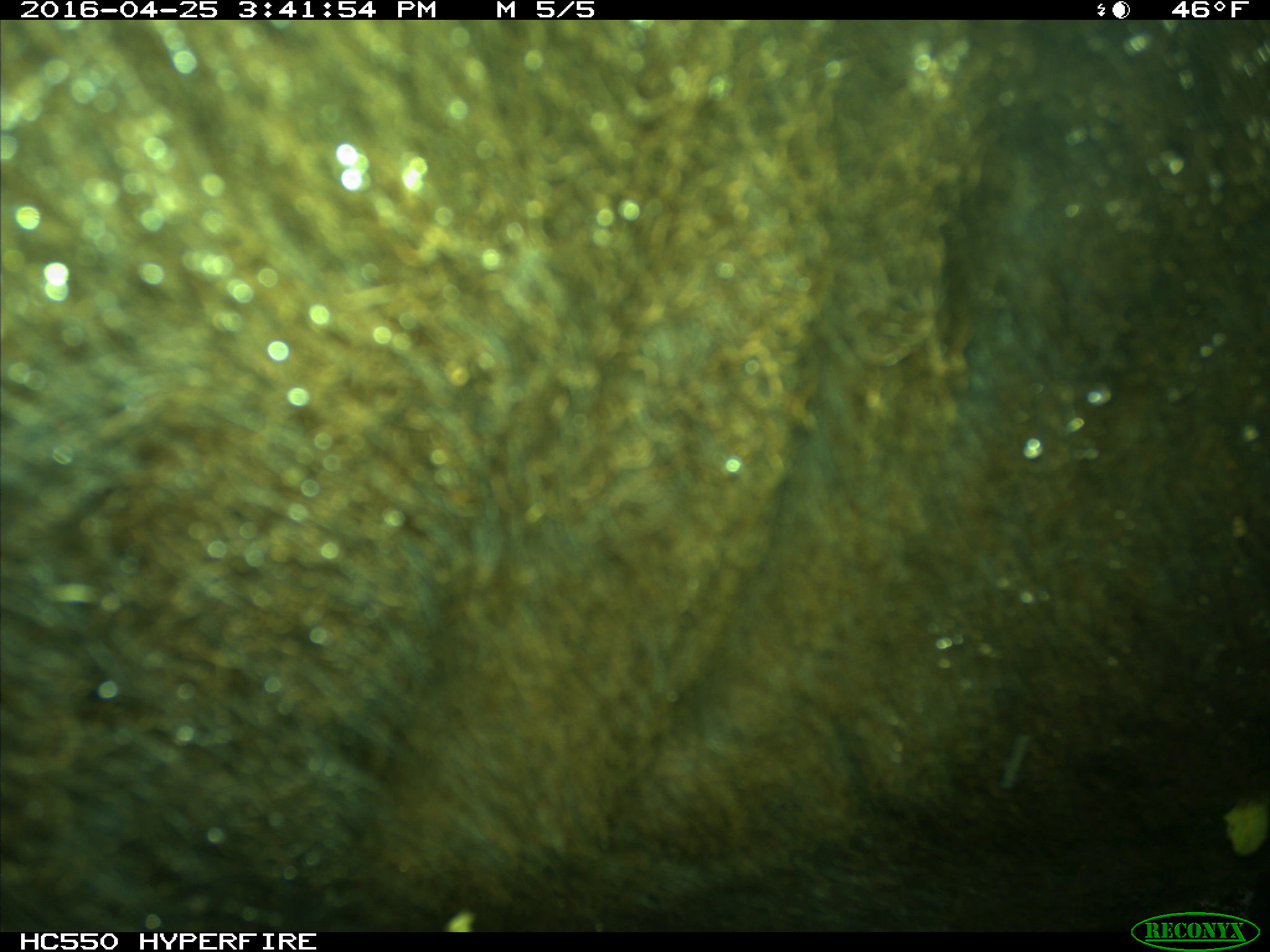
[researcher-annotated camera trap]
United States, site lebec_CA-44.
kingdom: Animalia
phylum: Chordata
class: Mammalia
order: Artiodactyla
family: Bovidae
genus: Bos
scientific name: Bos taurus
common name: domestic cow